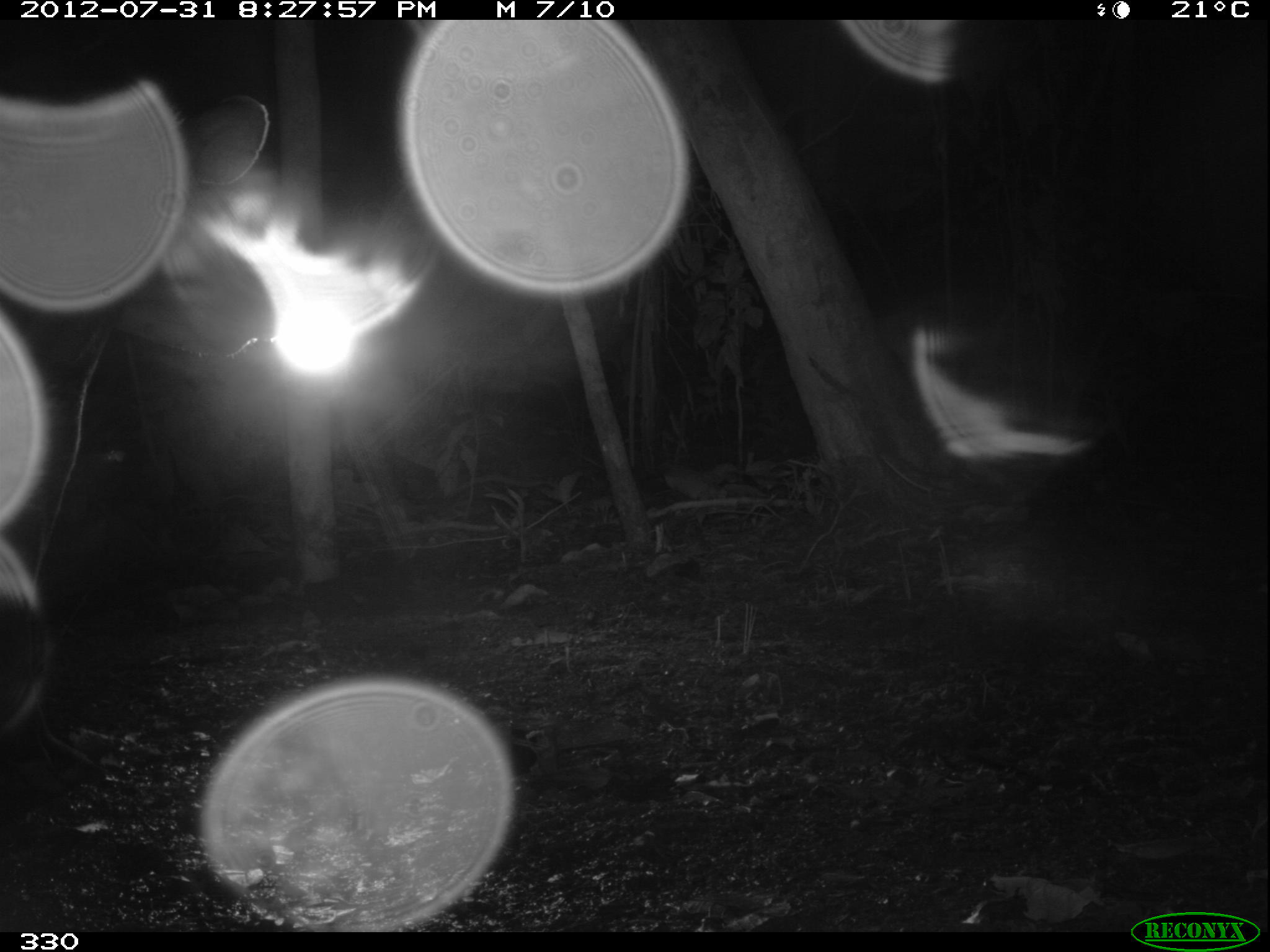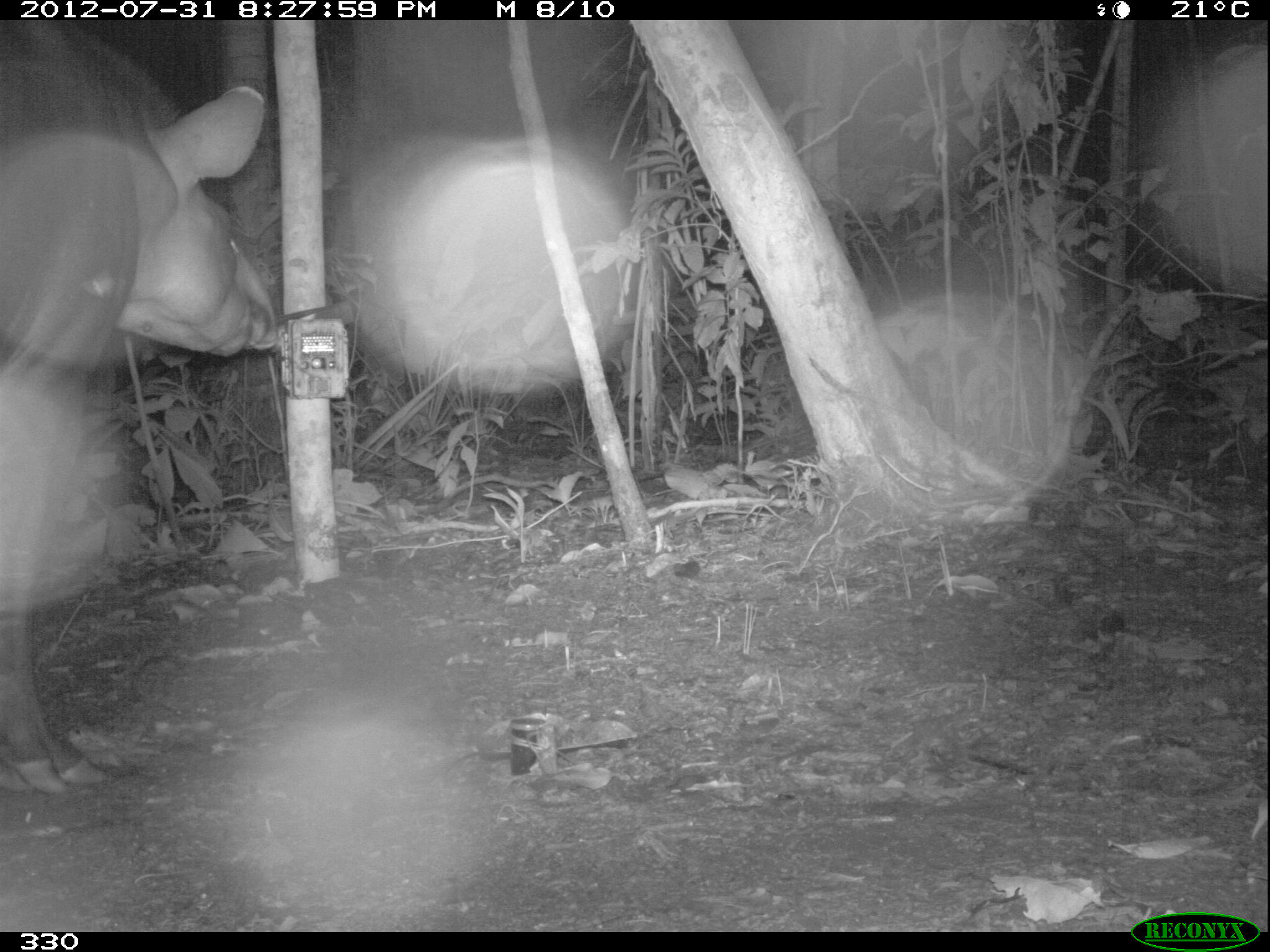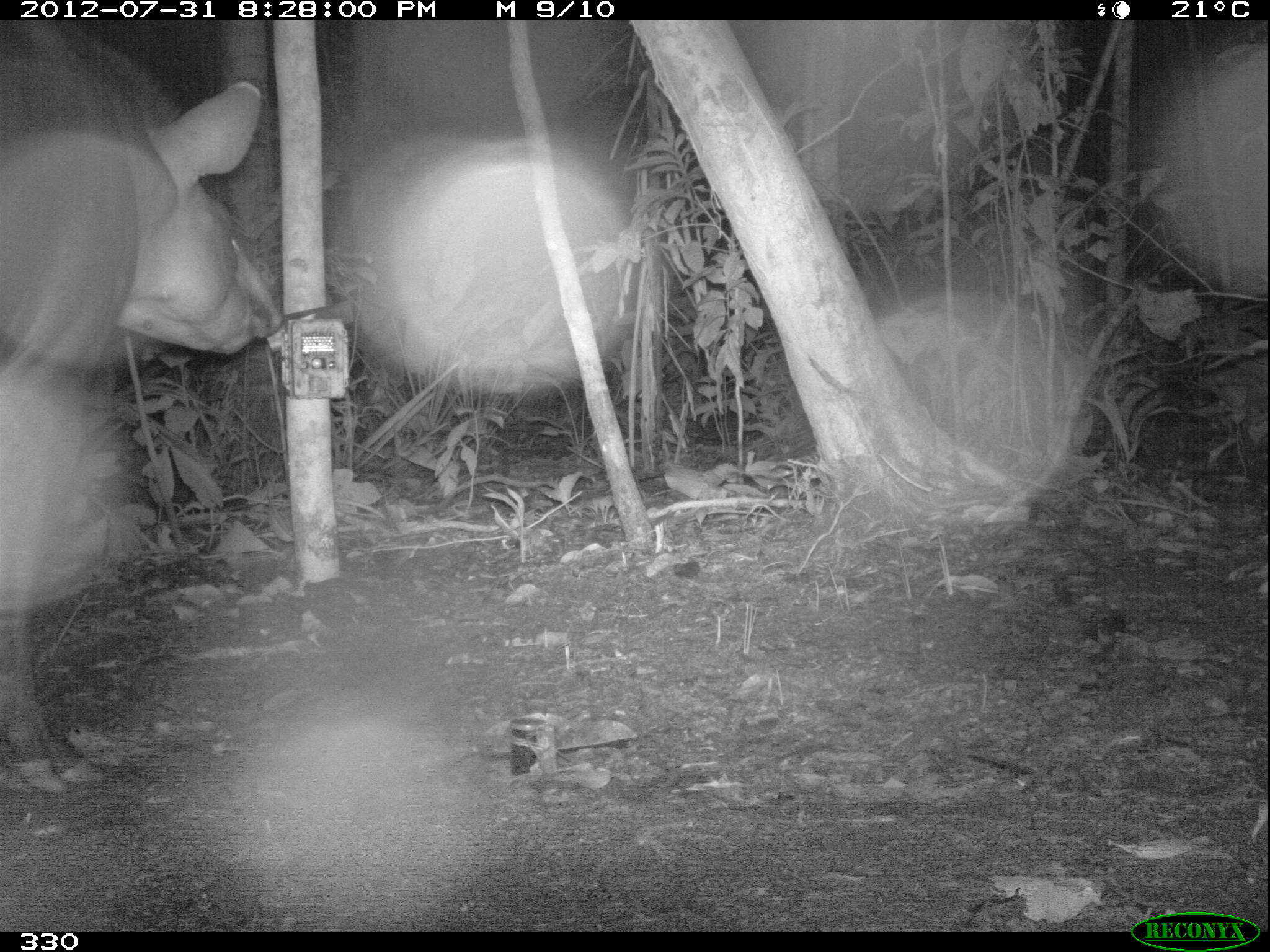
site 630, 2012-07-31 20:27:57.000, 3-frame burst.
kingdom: Animalia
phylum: Chordata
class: Mammalia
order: Perissodactyla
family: Tapiridae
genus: Tapirus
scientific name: Tapirus terrestris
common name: south american tapir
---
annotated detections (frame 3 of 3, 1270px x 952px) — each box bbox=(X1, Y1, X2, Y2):
tapirus terrestris: bbox=(0, 21, 282, 797)